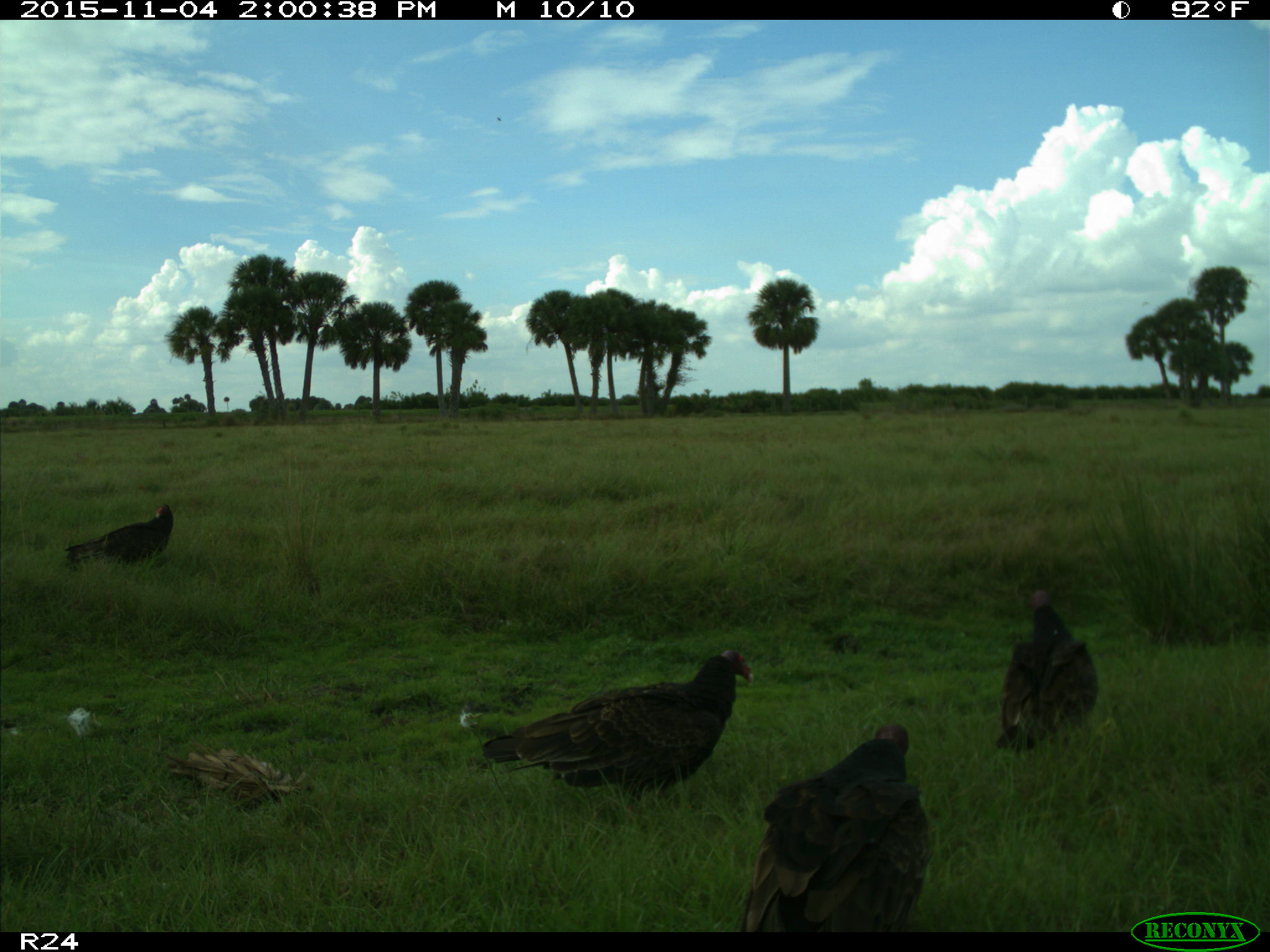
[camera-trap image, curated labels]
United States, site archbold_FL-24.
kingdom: Animalia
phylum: Chordata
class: Aves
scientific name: Aves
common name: birds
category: unidentified bird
Unidentified bird (birds) (Aves).